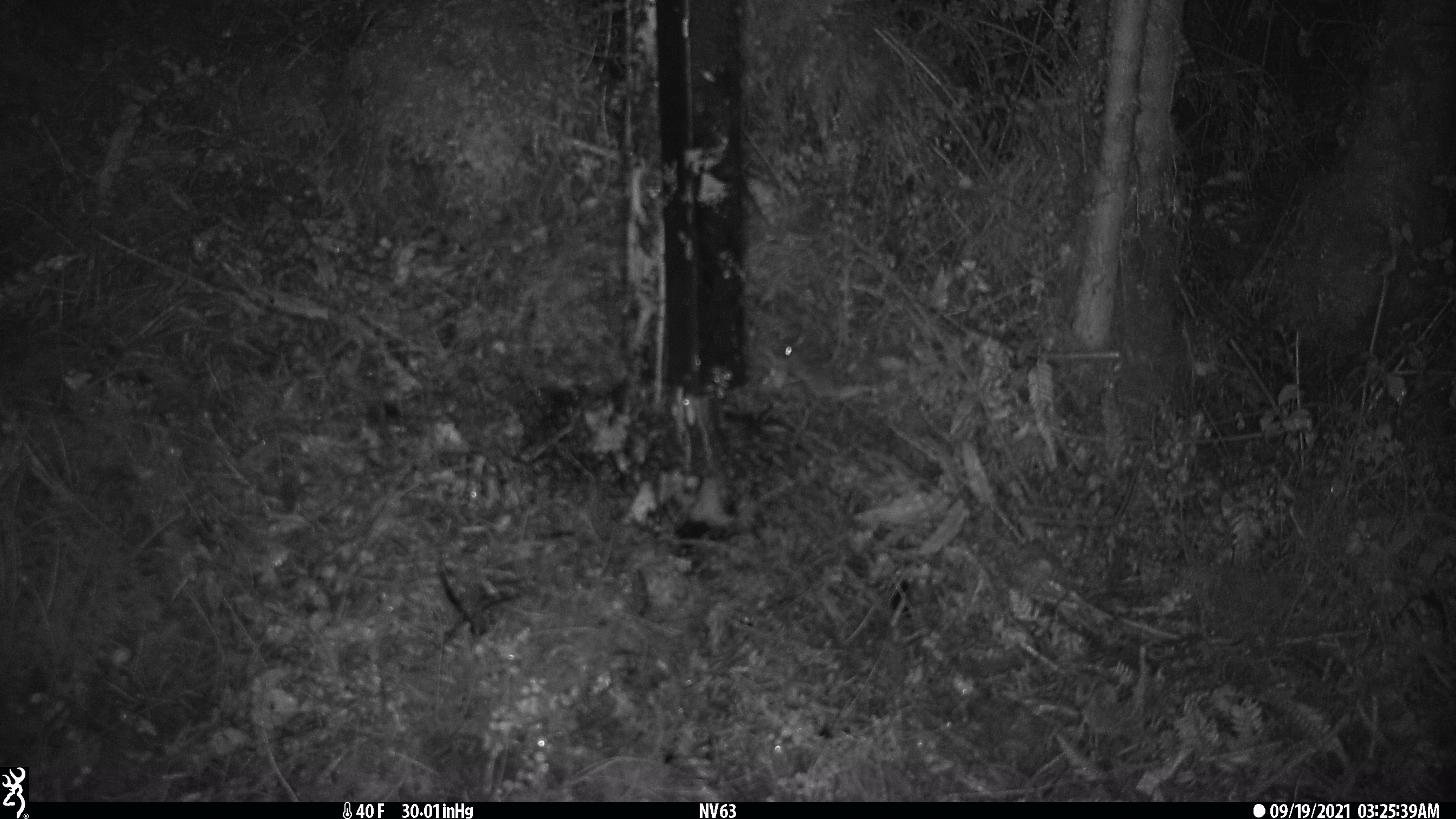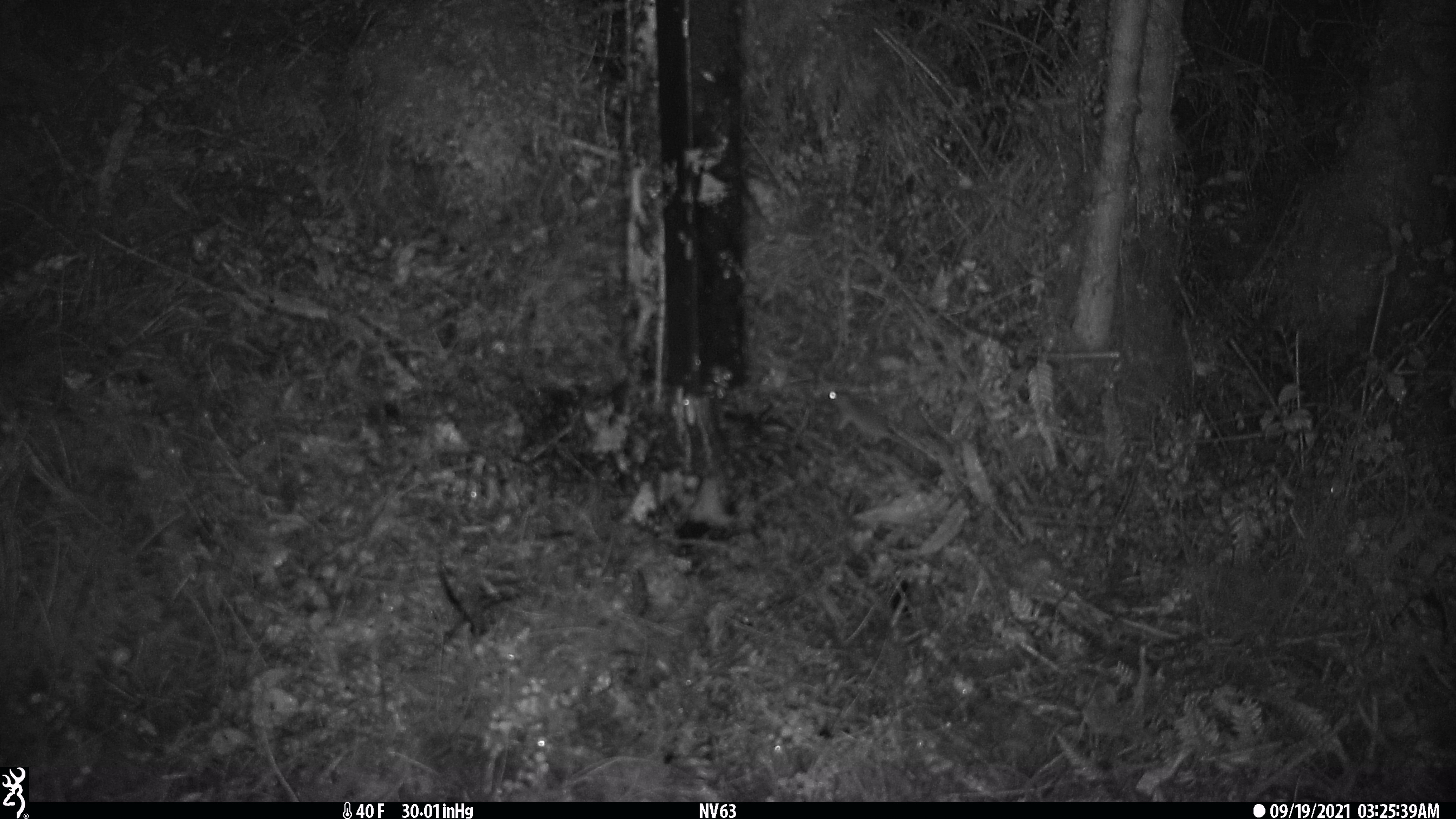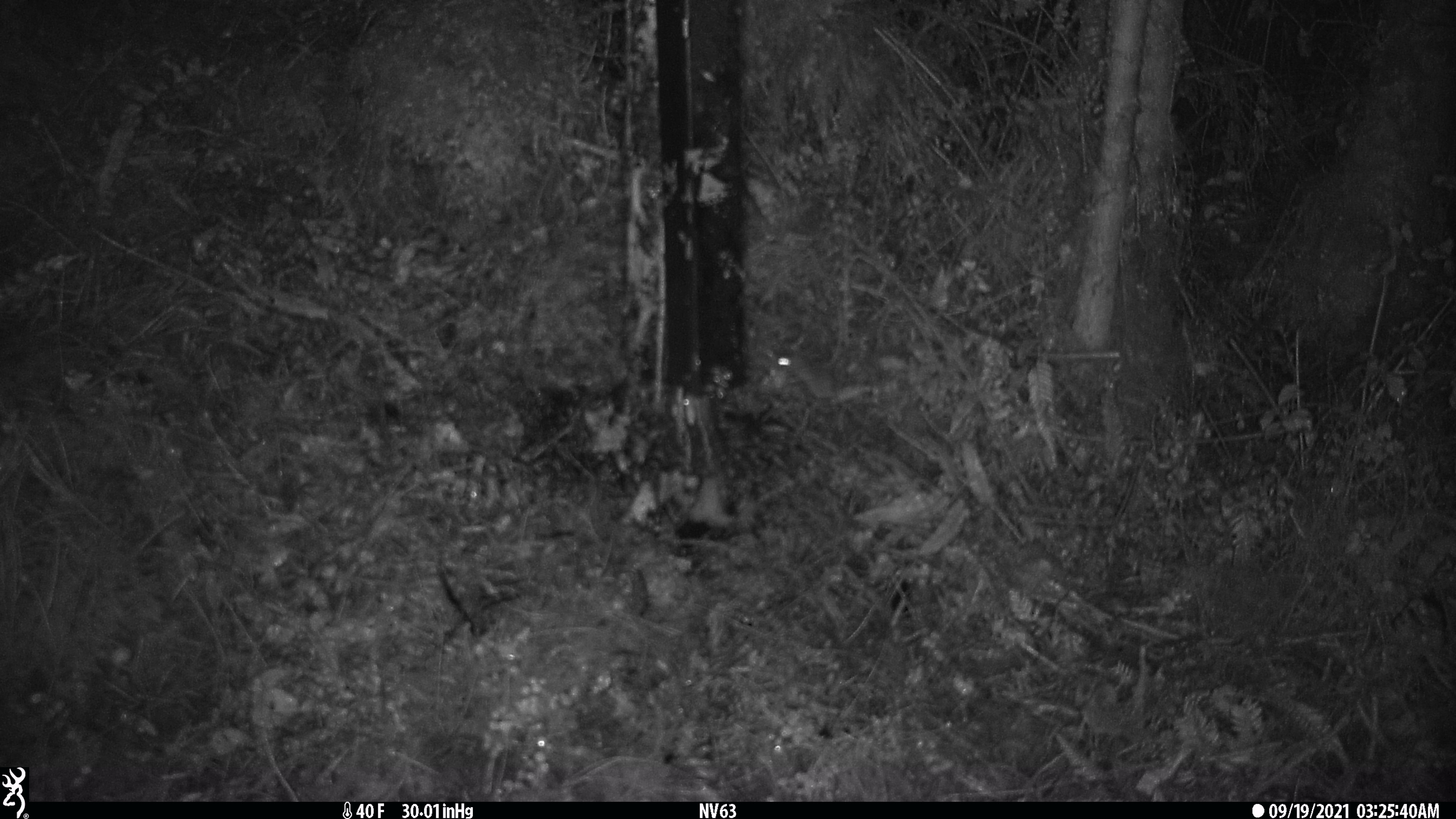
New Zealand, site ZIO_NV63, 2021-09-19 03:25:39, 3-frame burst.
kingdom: Animalia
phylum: Chordata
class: Mammalia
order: Rodentia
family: Muridae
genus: Mus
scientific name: Mus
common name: mouse